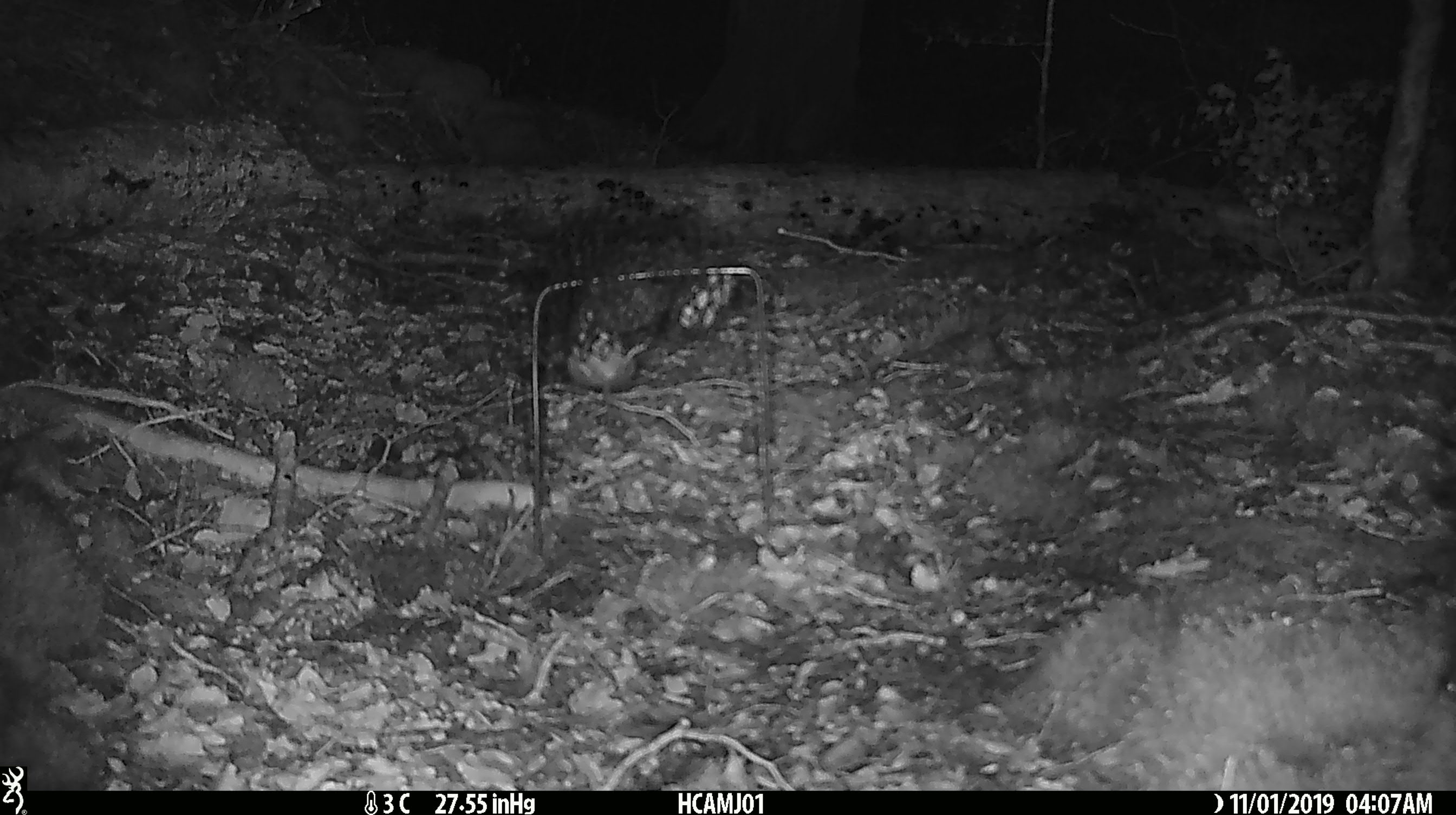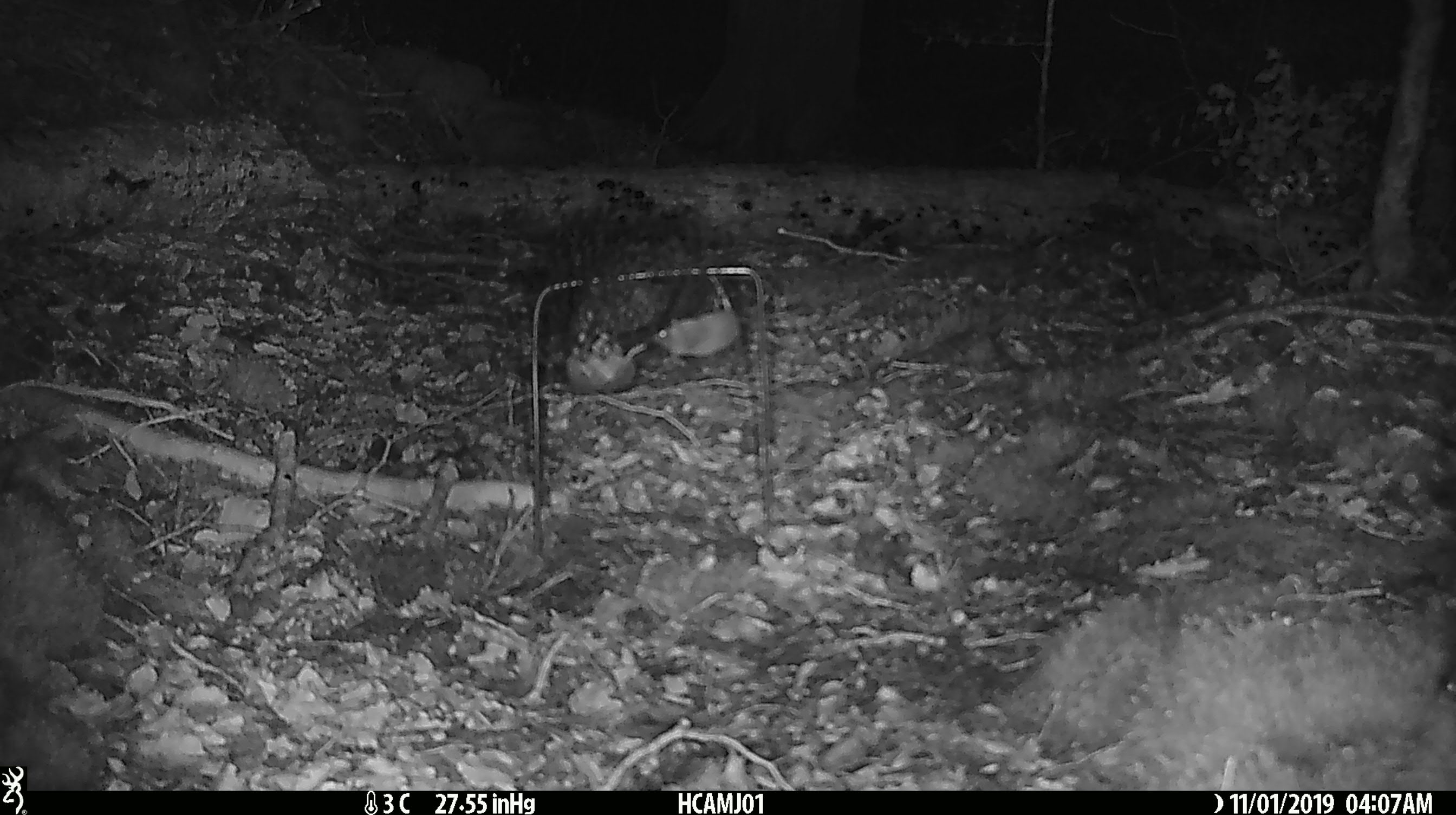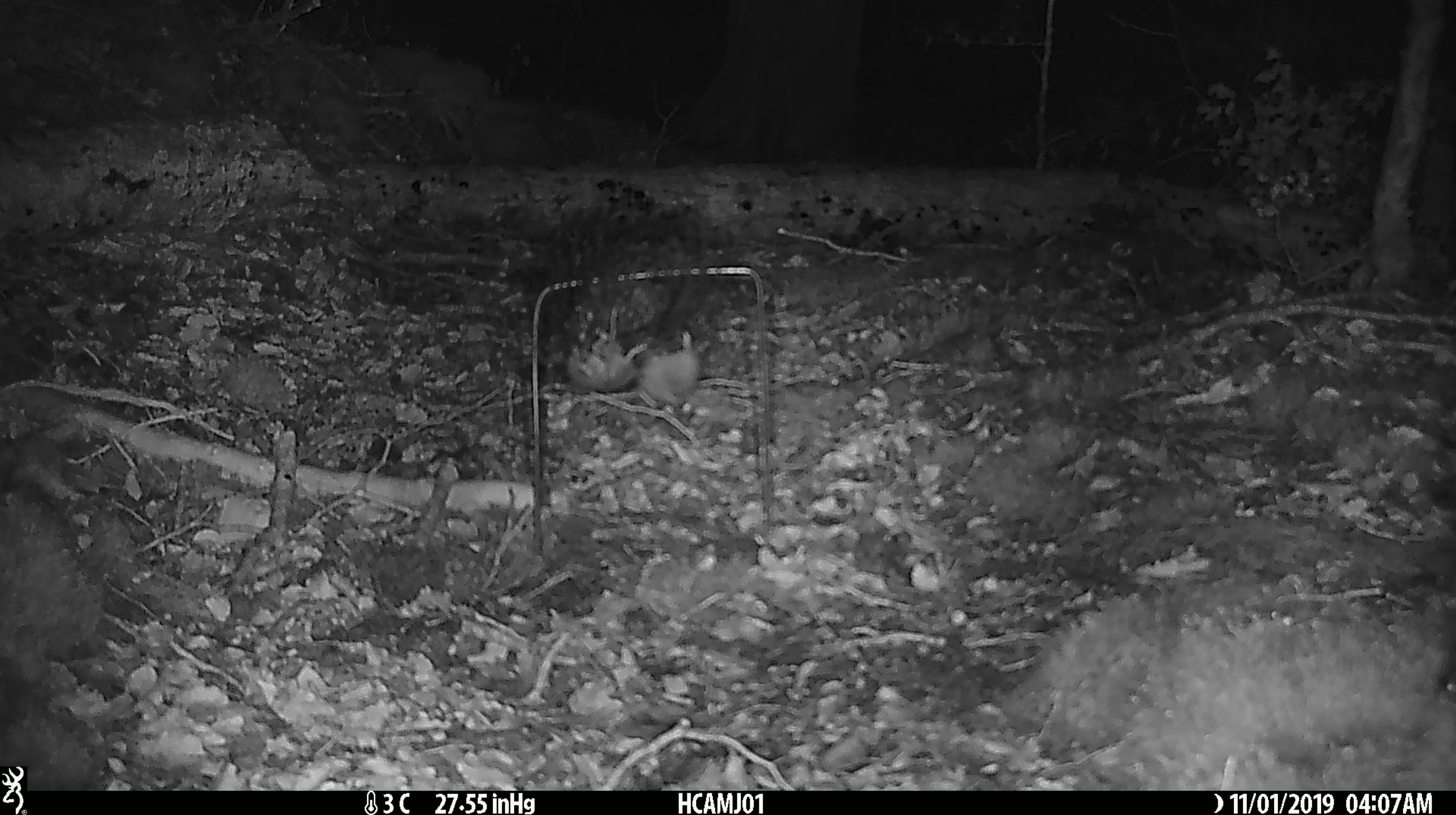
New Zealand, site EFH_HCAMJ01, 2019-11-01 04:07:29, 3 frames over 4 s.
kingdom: Animalia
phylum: Chordata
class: Mammalia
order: Rodentia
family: Muridae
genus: Mus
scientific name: Mus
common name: mouse